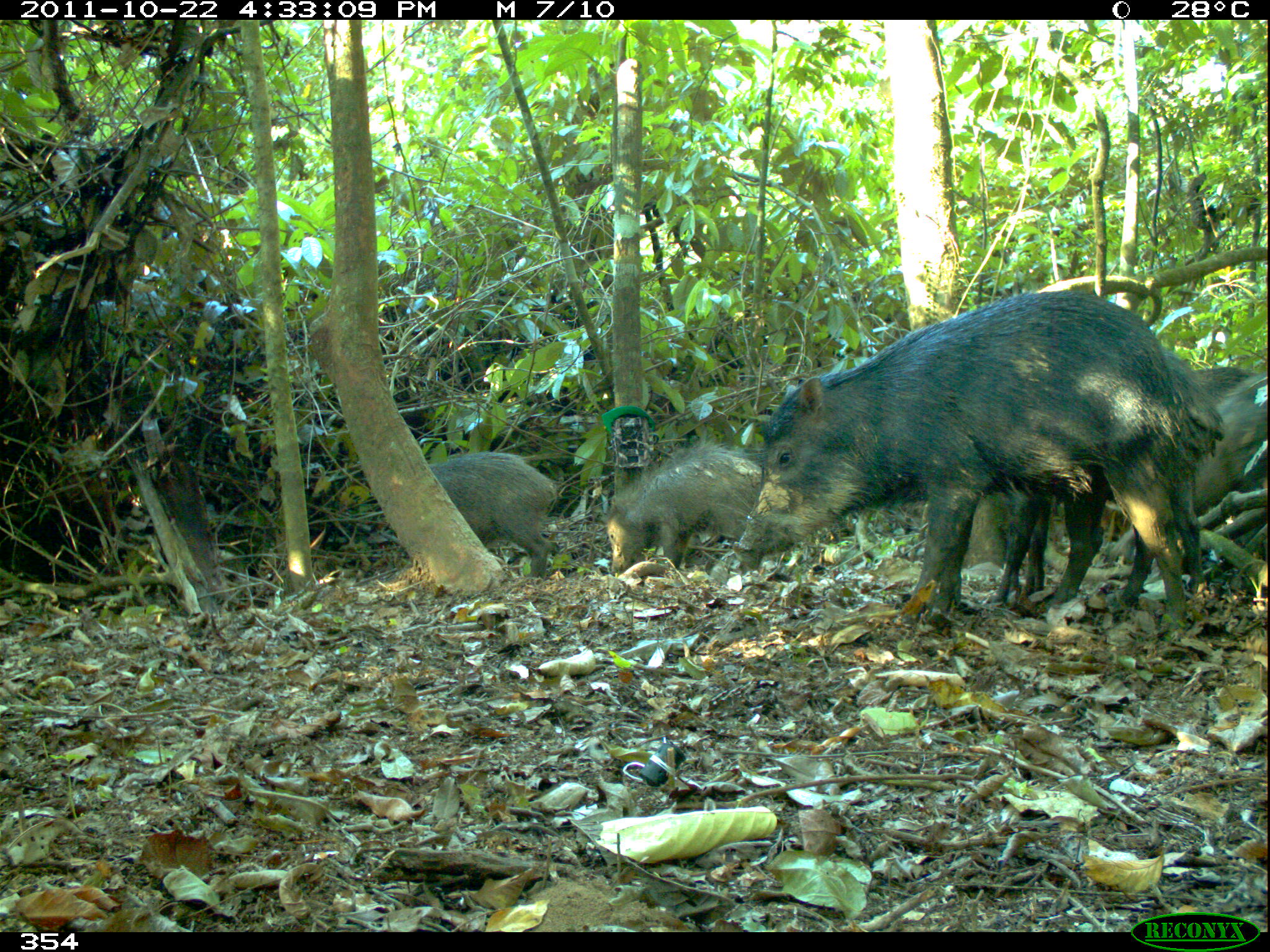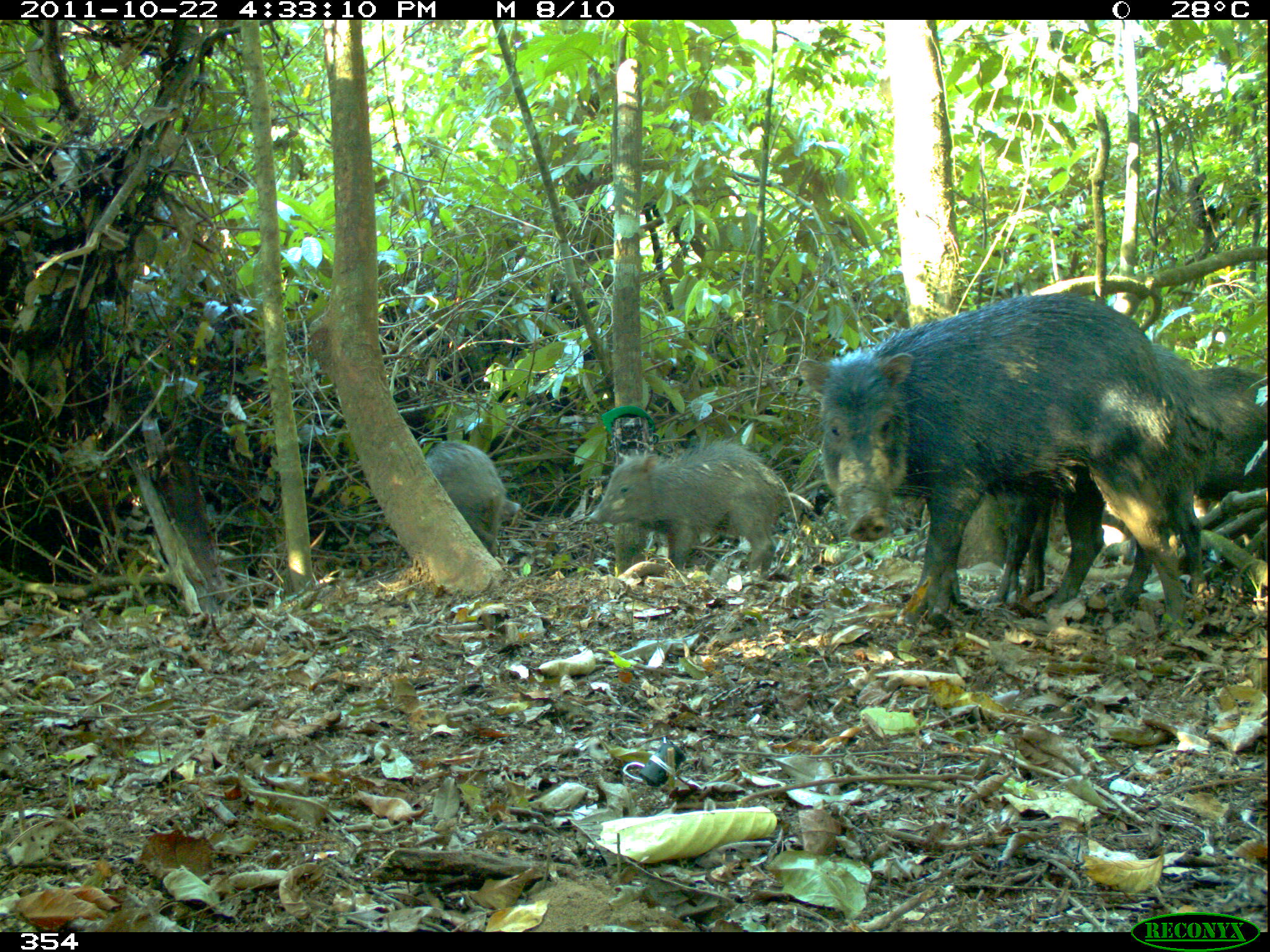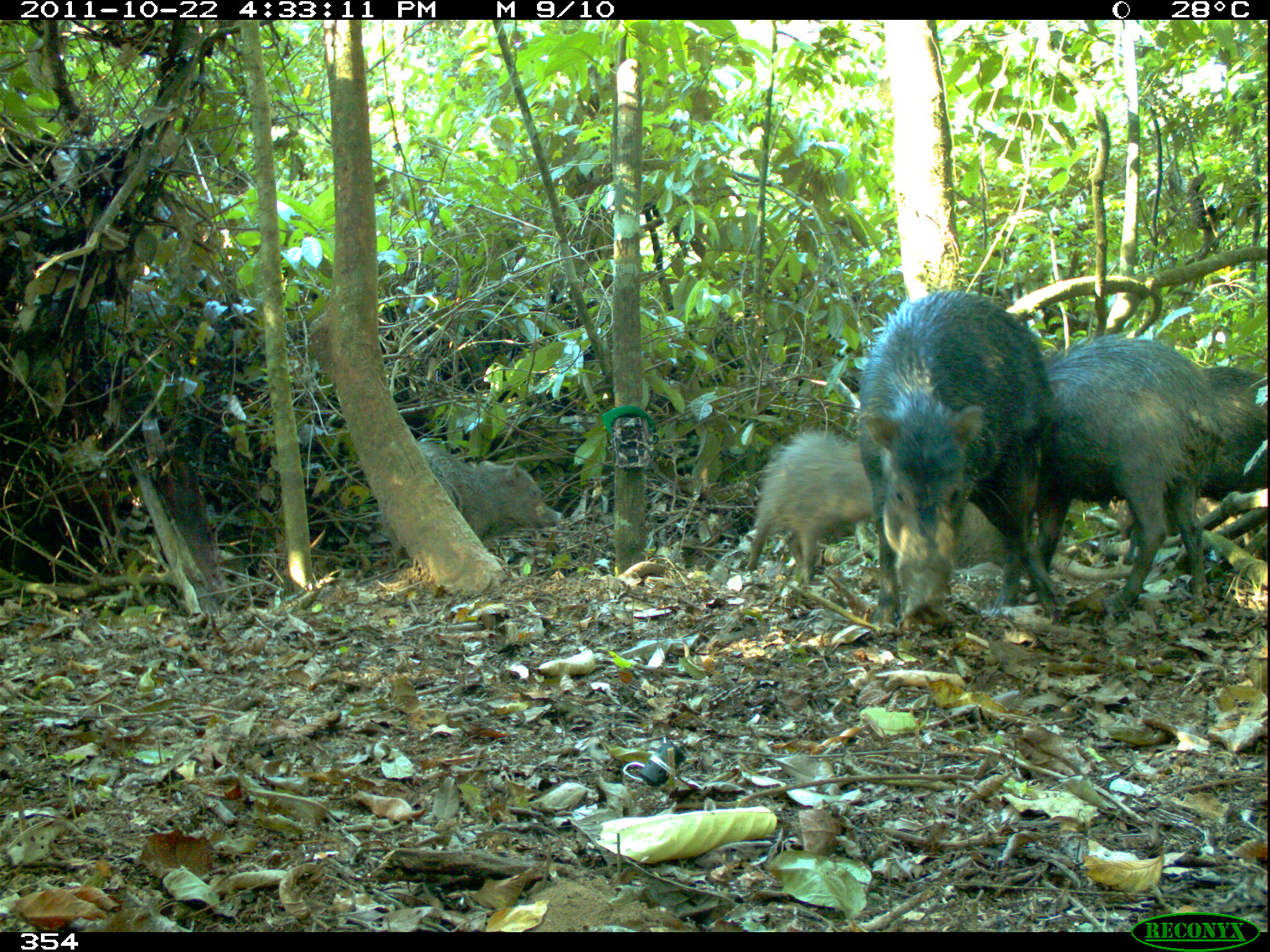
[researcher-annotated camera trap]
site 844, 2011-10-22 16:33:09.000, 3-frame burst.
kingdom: Animalia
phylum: Chordata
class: Mammalia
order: Artiodactyla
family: Tayassuidae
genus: Tayassu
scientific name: Tayassu pecari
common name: white-lipped peccary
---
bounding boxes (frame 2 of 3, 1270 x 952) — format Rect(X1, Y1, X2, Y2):
tayassu pecari: Rect(795, 293, 1188, 626); Rect(1001, 343, 1223, 606); Rect(586, 441, 789, 576); Rect(425, 439, 522, 555); Rect(1198, 363, 1265, 493)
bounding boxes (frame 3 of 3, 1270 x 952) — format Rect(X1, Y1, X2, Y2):
tayassu pecari: Rect(852, 290, 1067, 625); Rect(1042, 327, 1208, 610); Rect(389, 438, 562, 564); Rect(744, 425, 872, 585); Rect(1200, 362, 1267, 498)